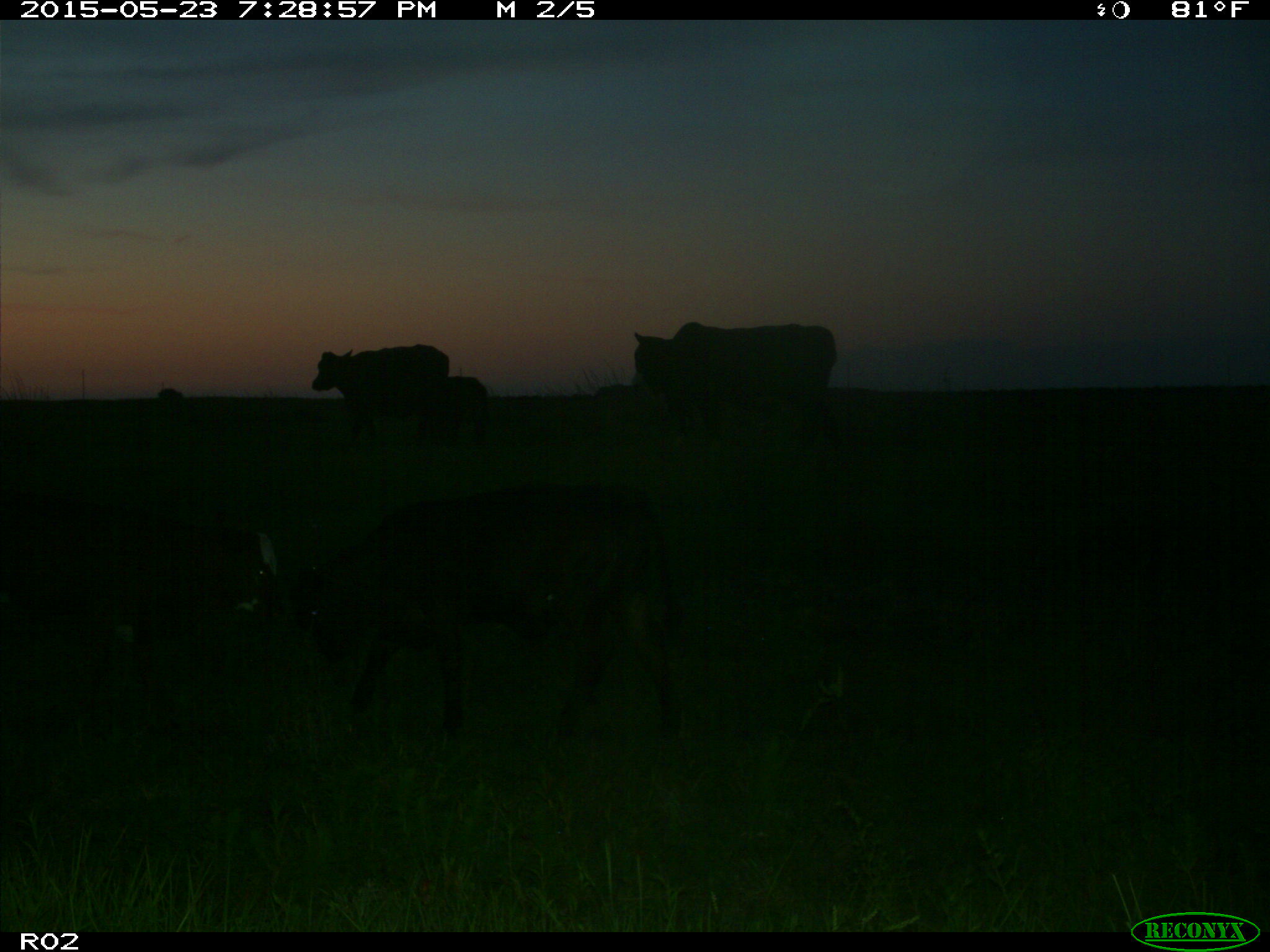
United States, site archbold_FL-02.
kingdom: Animalia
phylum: Chordata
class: Mammalia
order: Artiodactyla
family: Bovidae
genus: Bos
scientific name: Bos taurus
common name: domestic cow